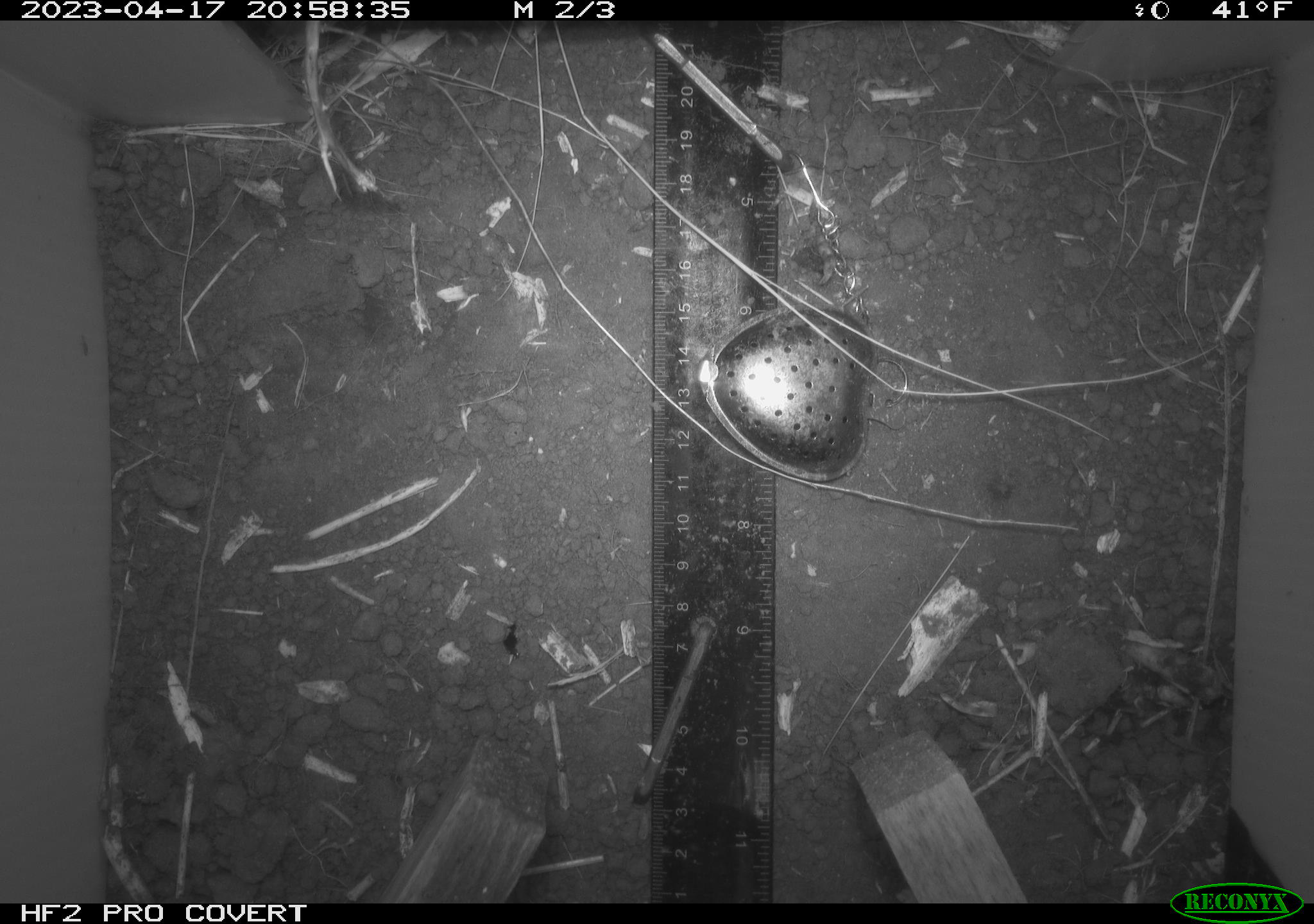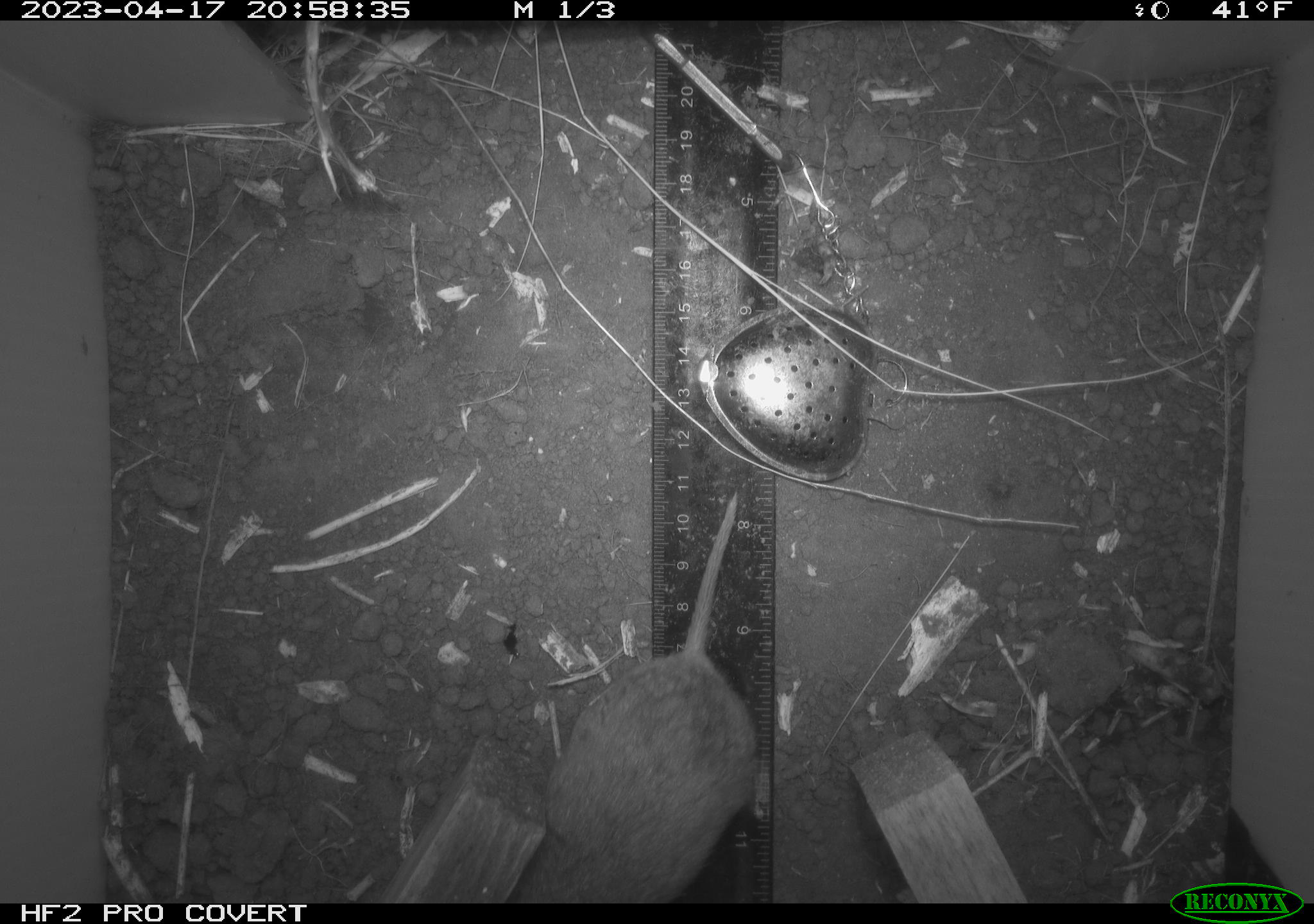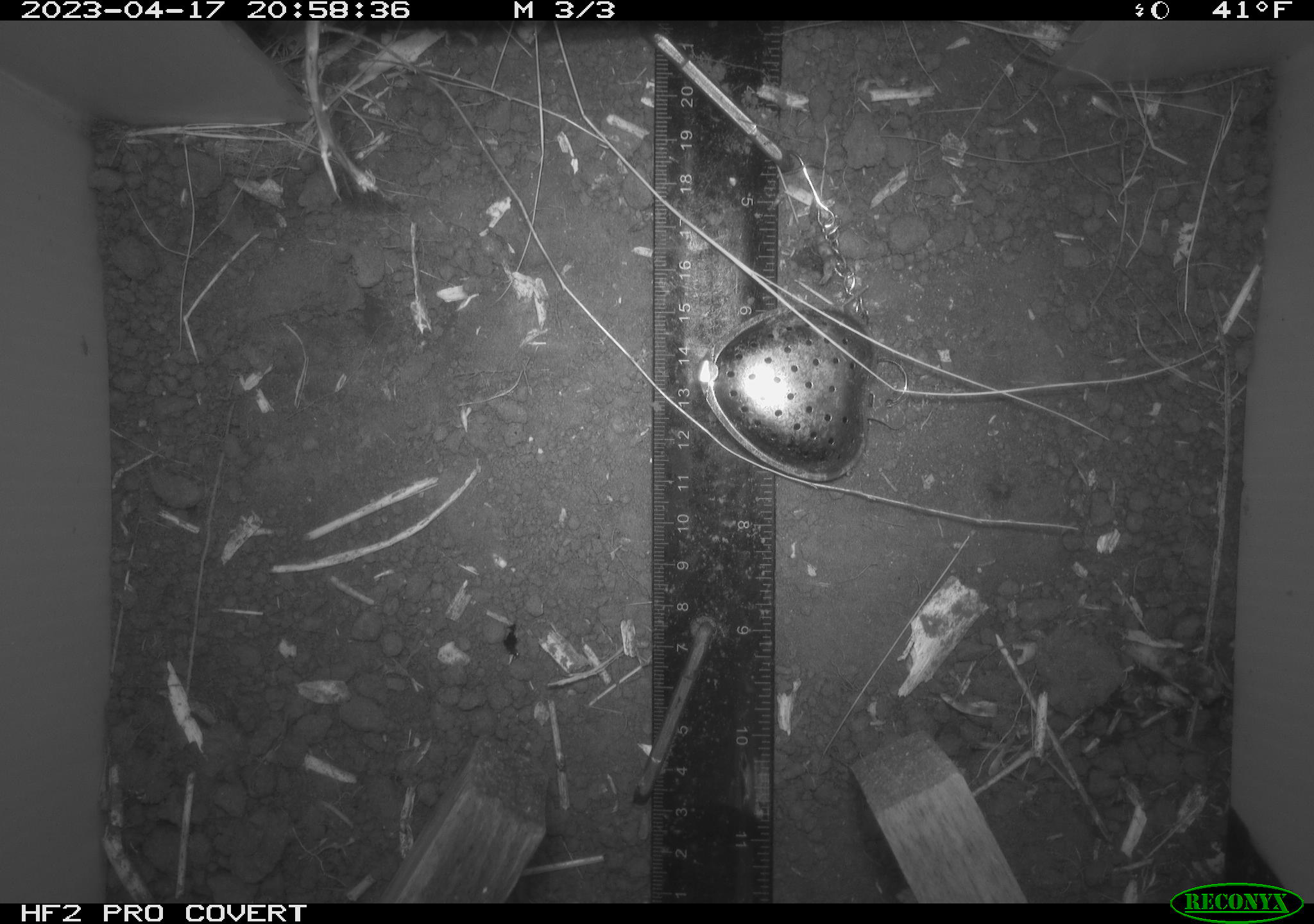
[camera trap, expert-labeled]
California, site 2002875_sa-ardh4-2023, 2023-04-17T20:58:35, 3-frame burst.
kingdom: Animalia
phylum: Chordata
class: Mammalia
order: Rodentia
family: Cricetidae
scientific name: Arvicolinae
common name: voles, lemmings, and muskrats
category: arvicolinae subfamily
Arvicolinae subfamily (voles, lemmings, and muskrats) (Arvicolinae).